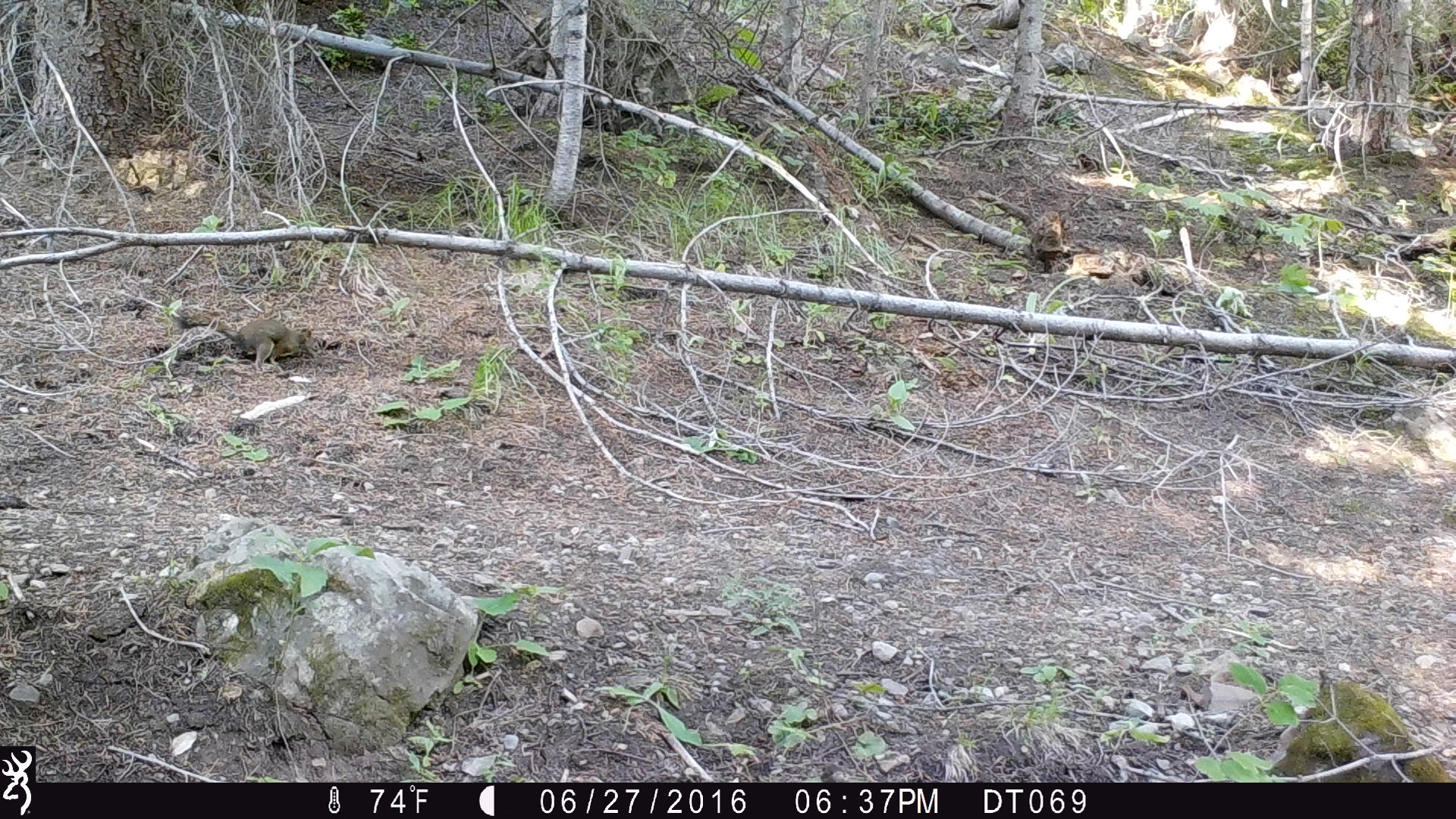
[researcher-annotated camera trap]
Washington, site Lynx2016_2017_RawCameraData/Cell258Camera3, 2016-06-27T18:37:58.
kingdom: Animalia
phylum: Chordata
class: Mammalia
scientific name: Mammalia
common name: small mammal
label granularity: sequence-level